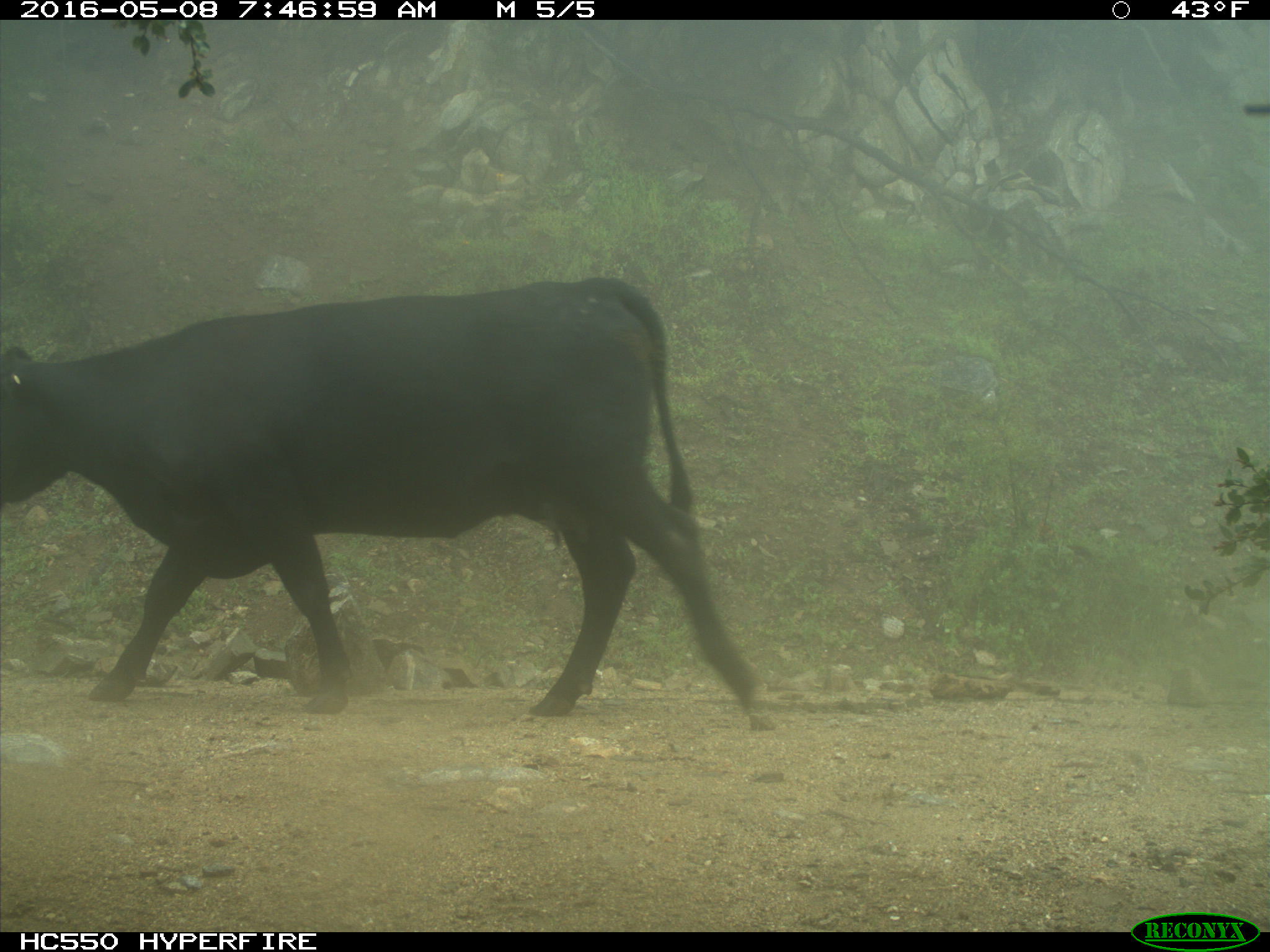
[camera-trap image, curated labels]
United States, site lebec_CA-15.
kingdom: Animalia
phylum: Chordata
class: Mammalia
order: Artiodactyla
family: Bovidae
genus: Bos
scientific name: Bos taurus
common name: domestic cow